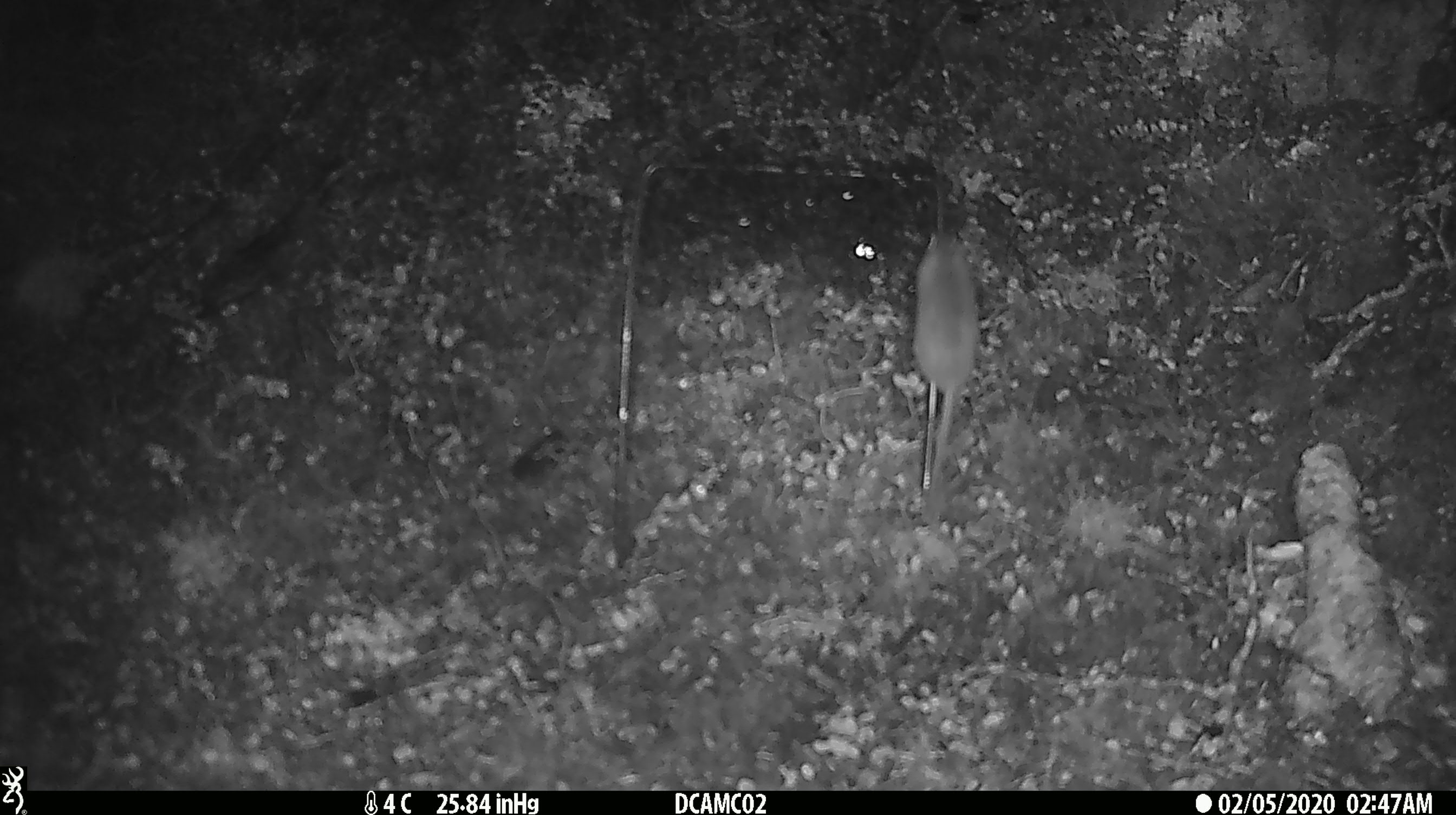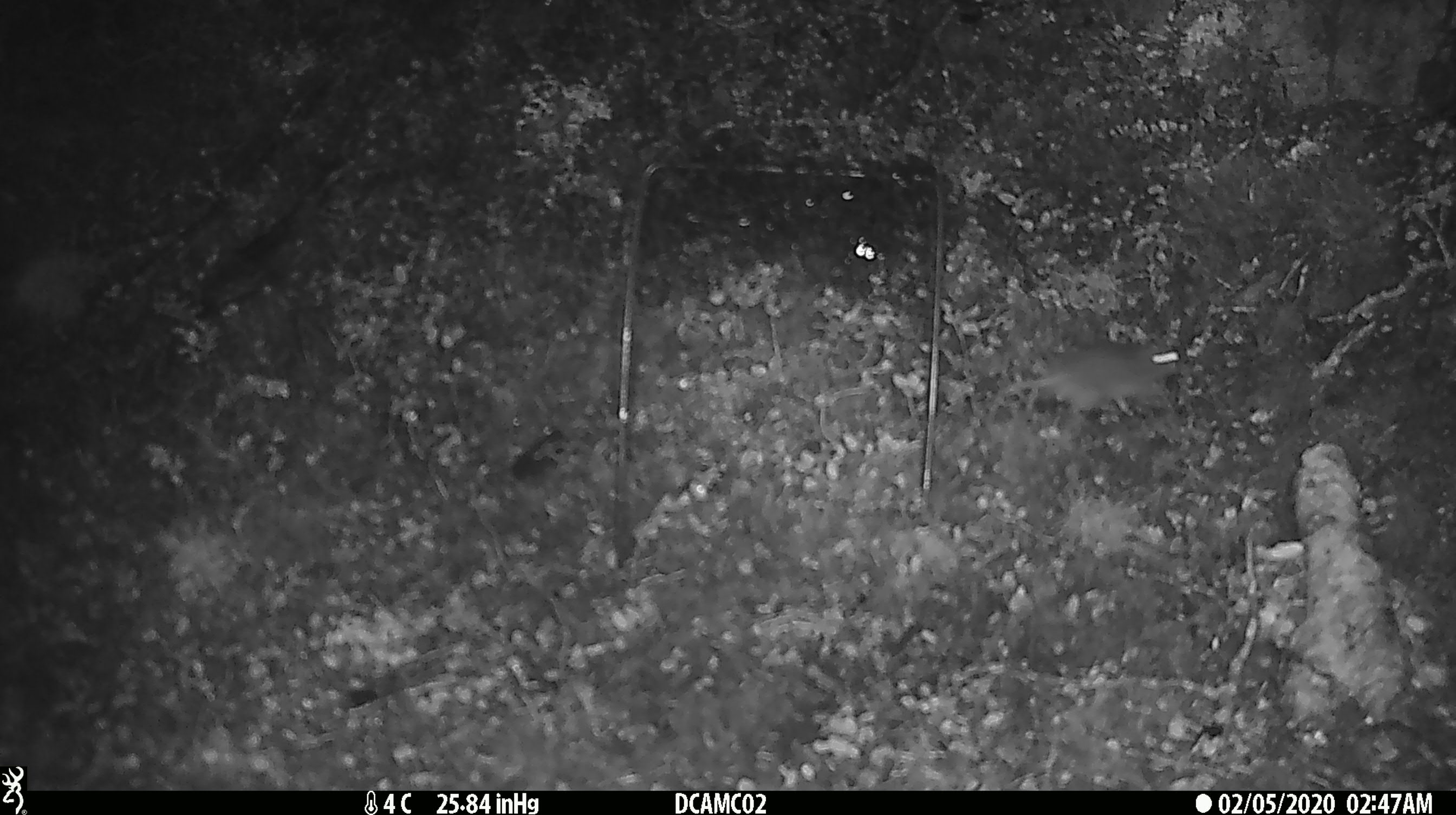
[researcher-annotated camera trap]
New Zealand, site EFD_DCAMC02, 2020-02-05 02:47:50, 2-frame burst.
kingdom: Animalia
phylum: Chordata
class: Mammalia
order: Rodentia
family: Muridae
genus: Mus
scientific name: Mus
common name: mouse